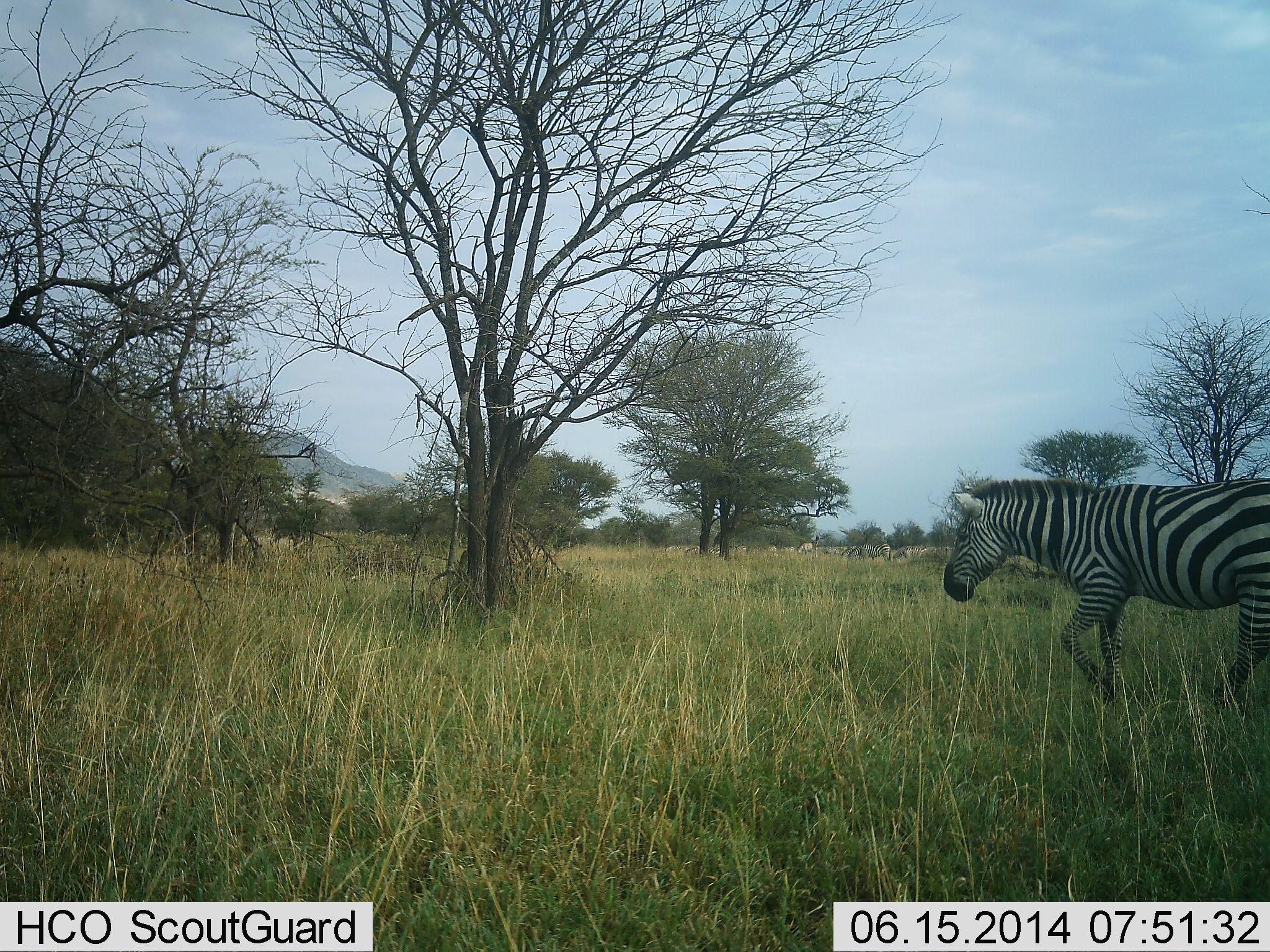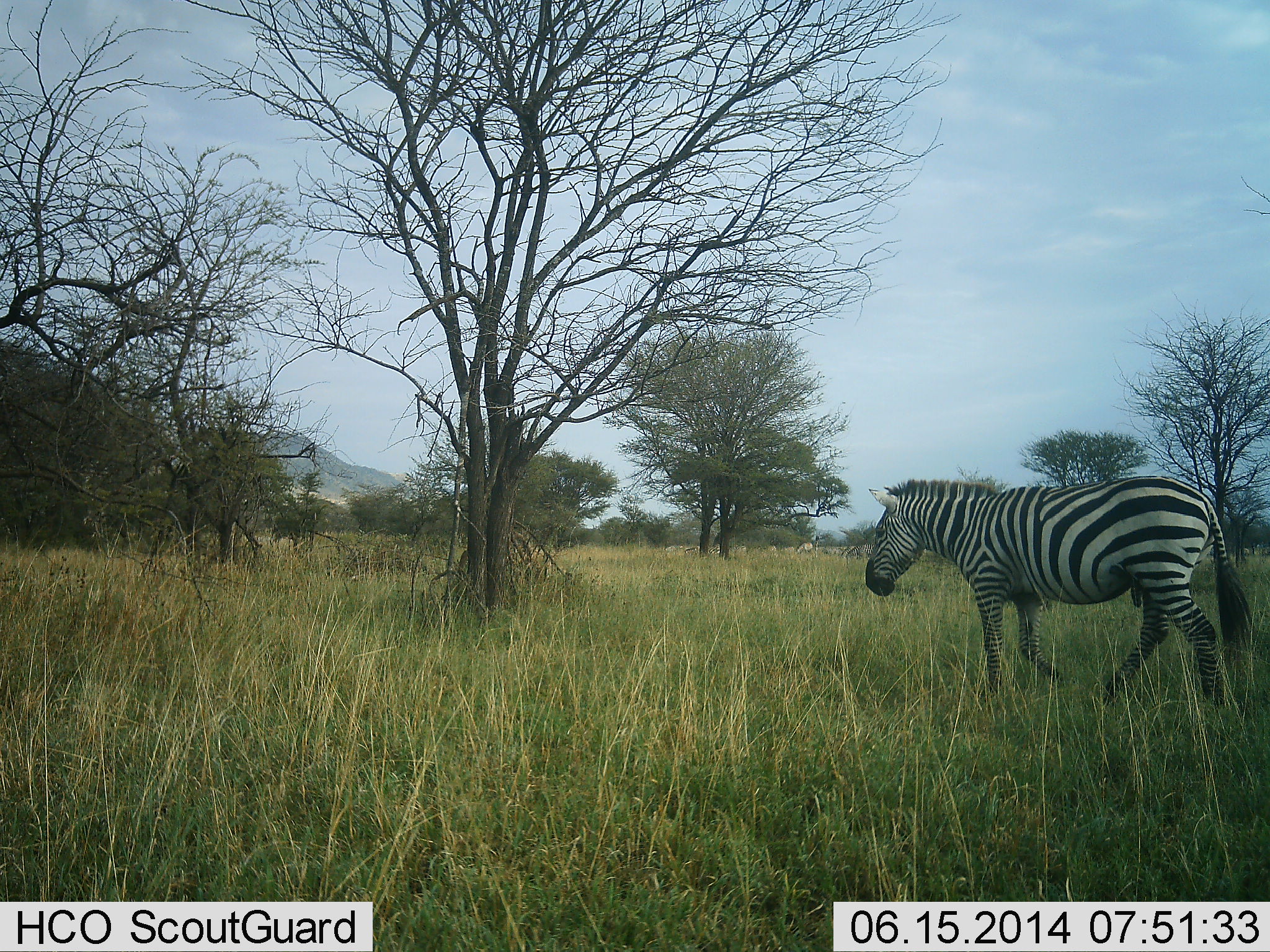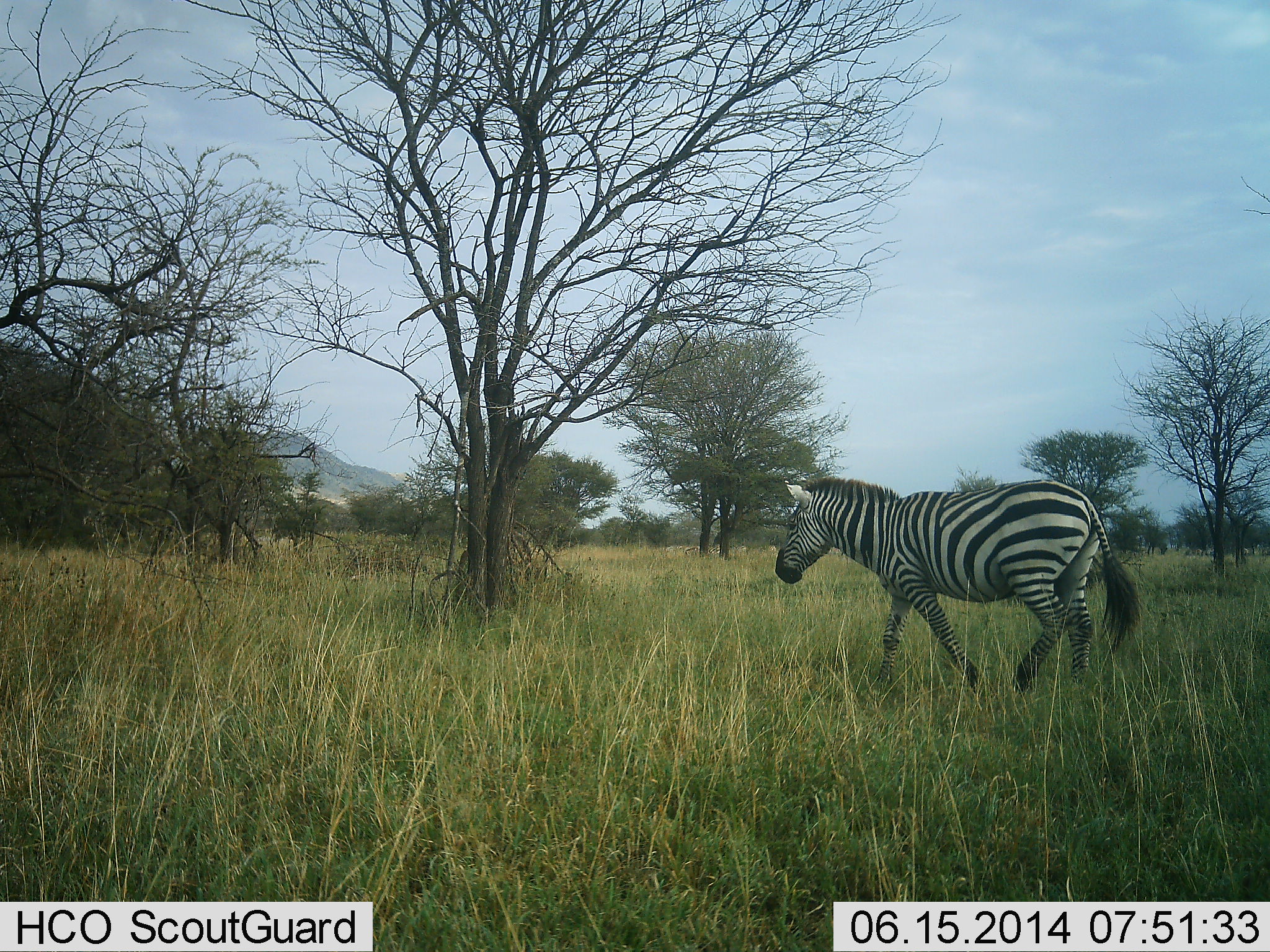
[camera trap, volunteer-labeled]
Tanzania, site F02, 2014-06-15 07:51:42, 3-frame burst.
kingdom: Animalia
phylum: Chordata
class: Mammalia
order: Perissodactyla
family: Equidae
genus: Equus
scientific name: Equus quagga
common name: plains zebra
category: zebra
Zebra (plains zebra) (Equus quagga), count 1. Behavior (volunteer vote fractions): standing 10%, resting 0%, moving 90%, interacting 0%. Young present (vote fraction): 0%. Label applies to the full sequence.